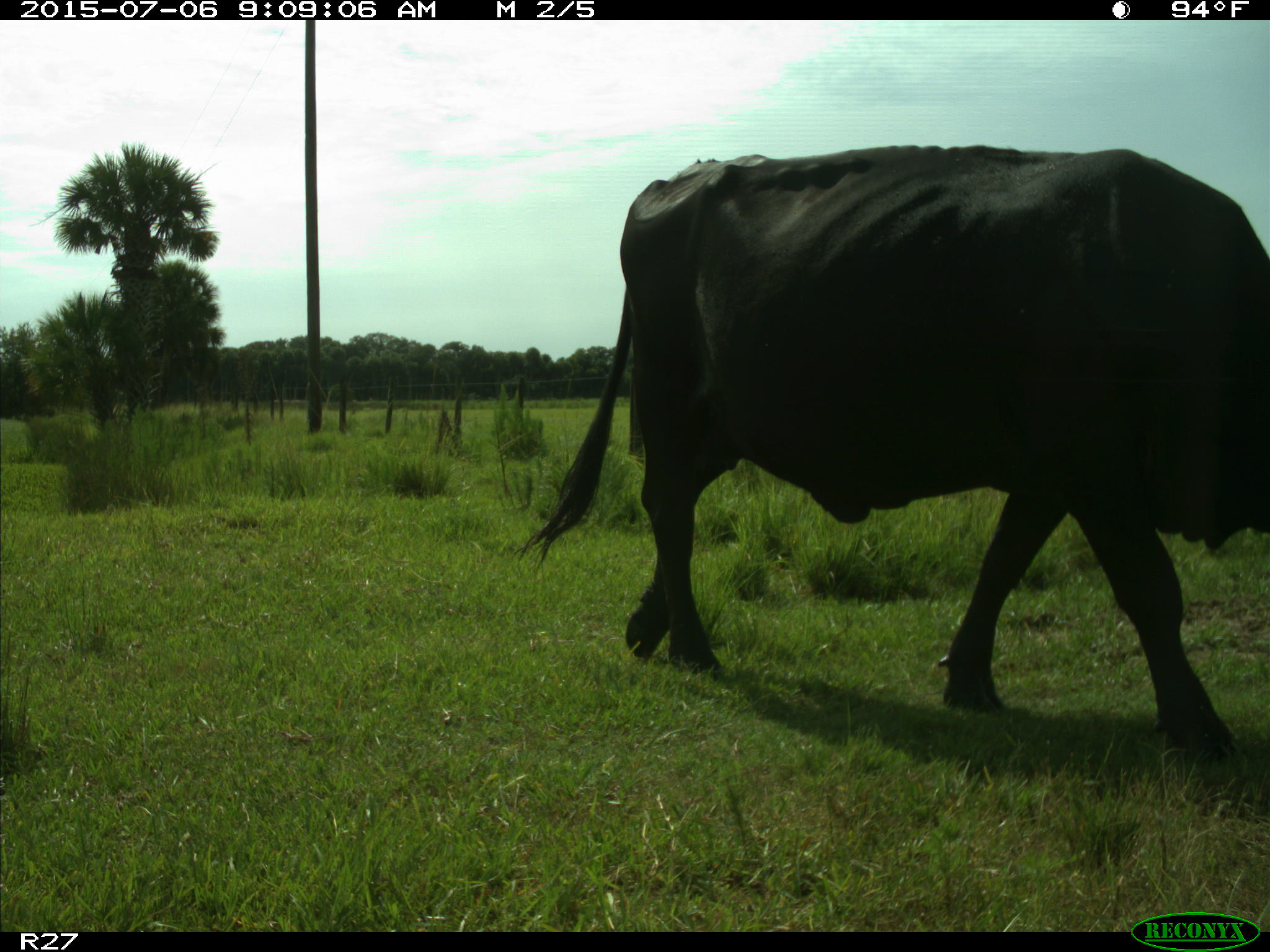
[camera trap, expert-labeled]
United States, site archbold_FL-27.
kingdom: Animalia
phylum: Chordata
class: Mammalia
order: Artiodactyla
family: Bovidae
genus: Bos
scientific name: Bos taurus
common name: domestic cow